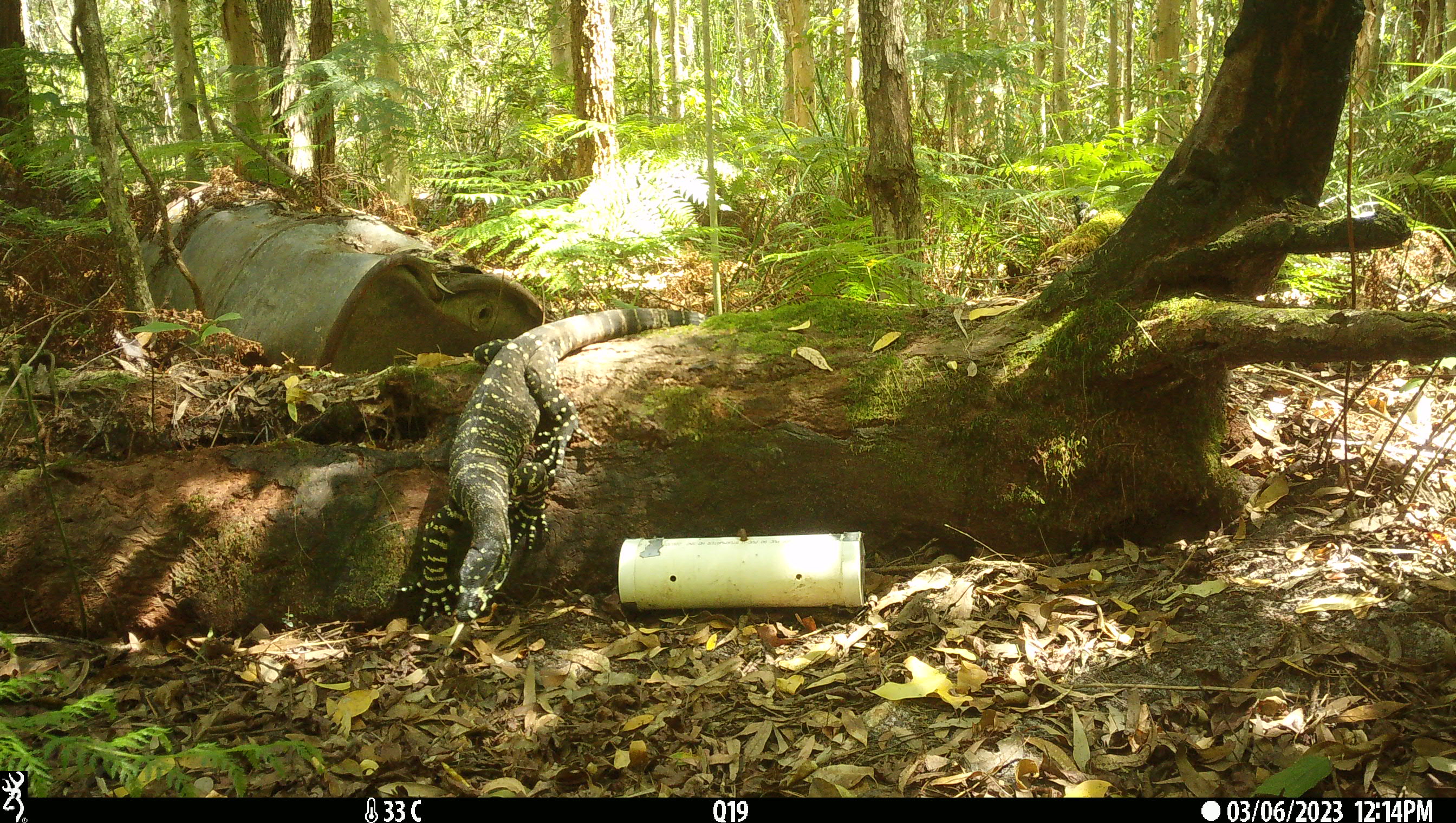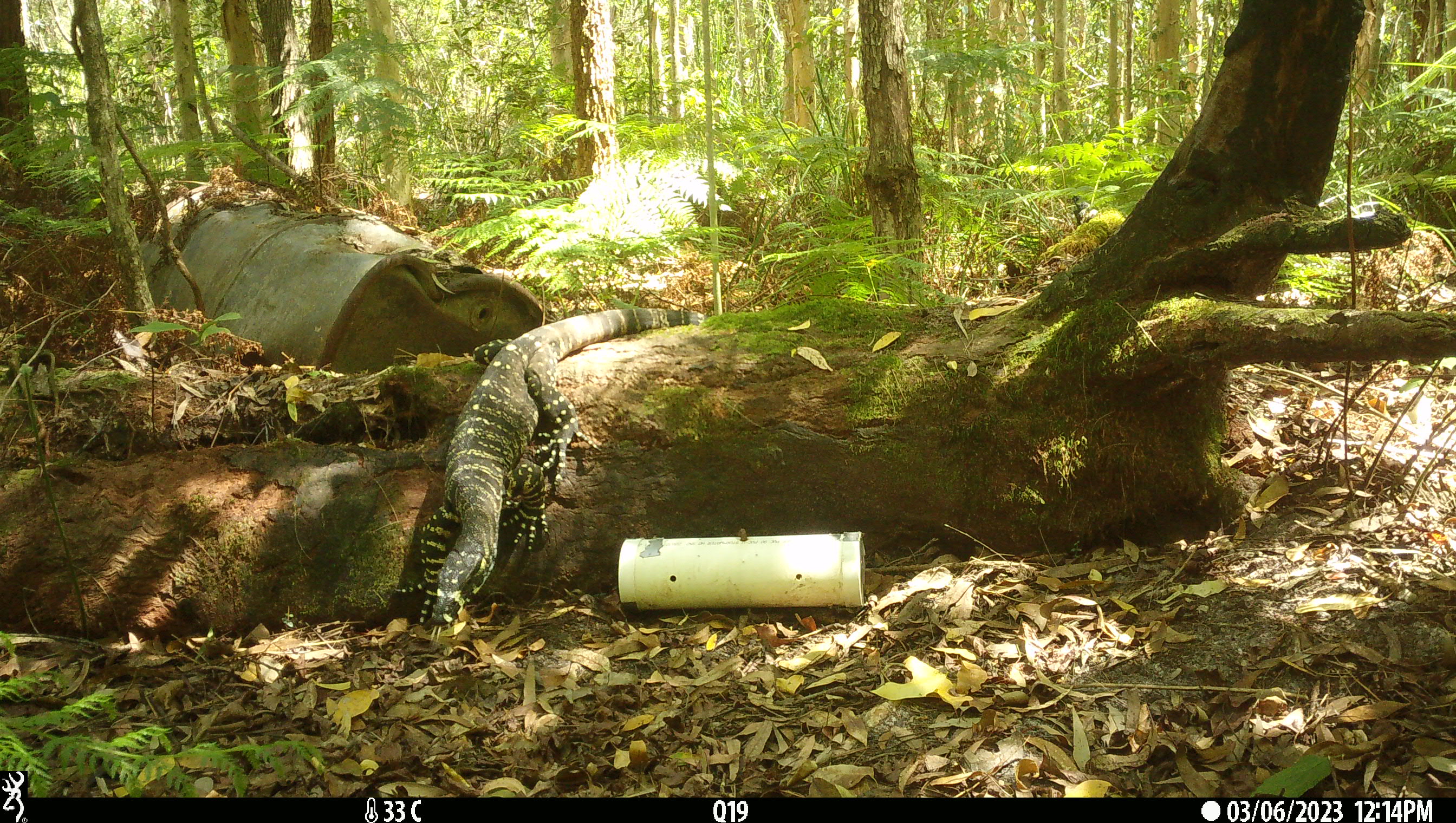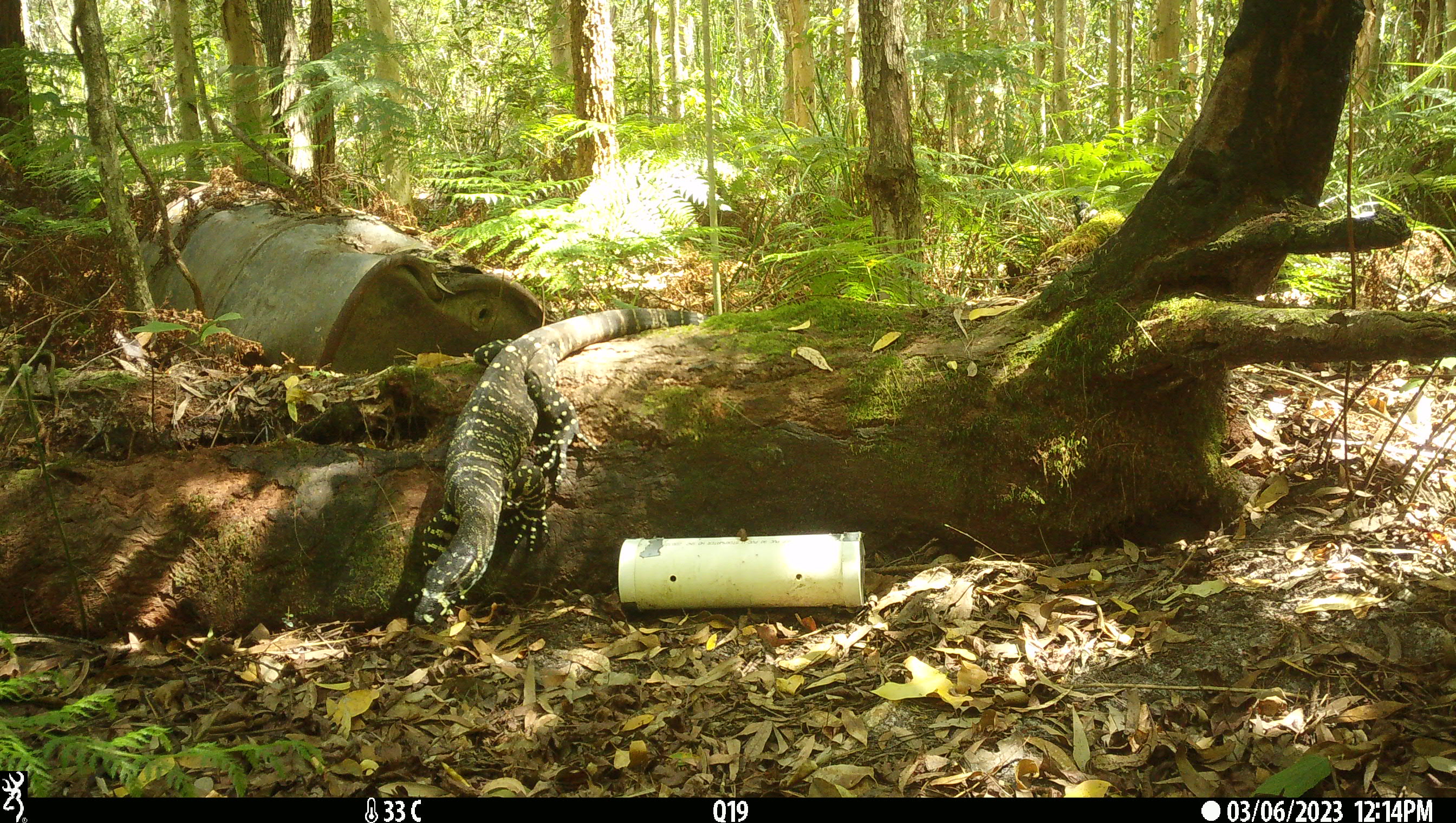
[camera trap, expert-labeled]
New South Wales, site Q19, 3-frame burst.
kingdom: Animalia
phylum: Chordata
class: Reptilia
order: Squamata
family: Varanidae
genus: Varanus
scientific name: Varanus varius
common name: lace monitor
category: goanna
Goanna (lace monitor) (Varanus varius).